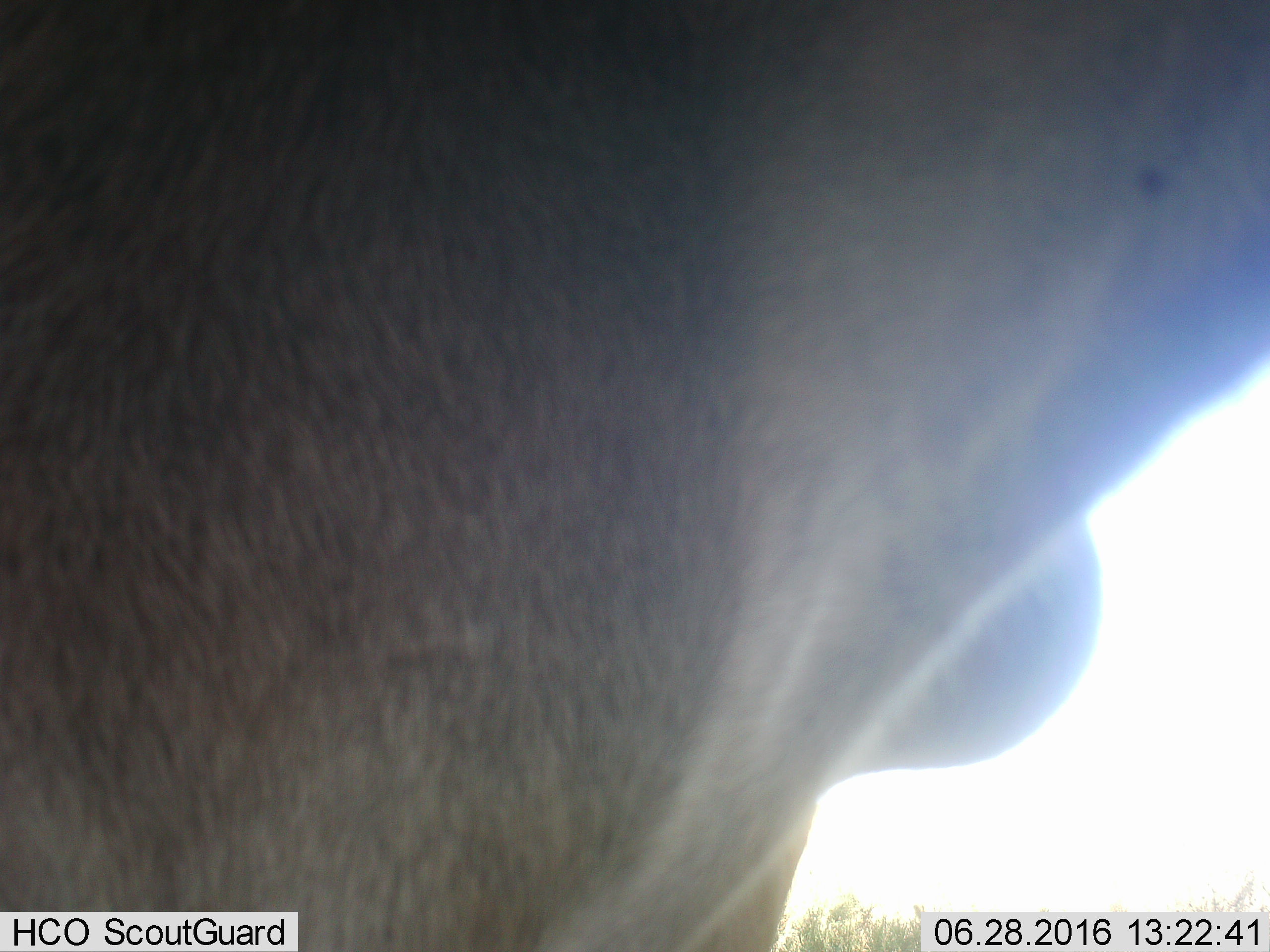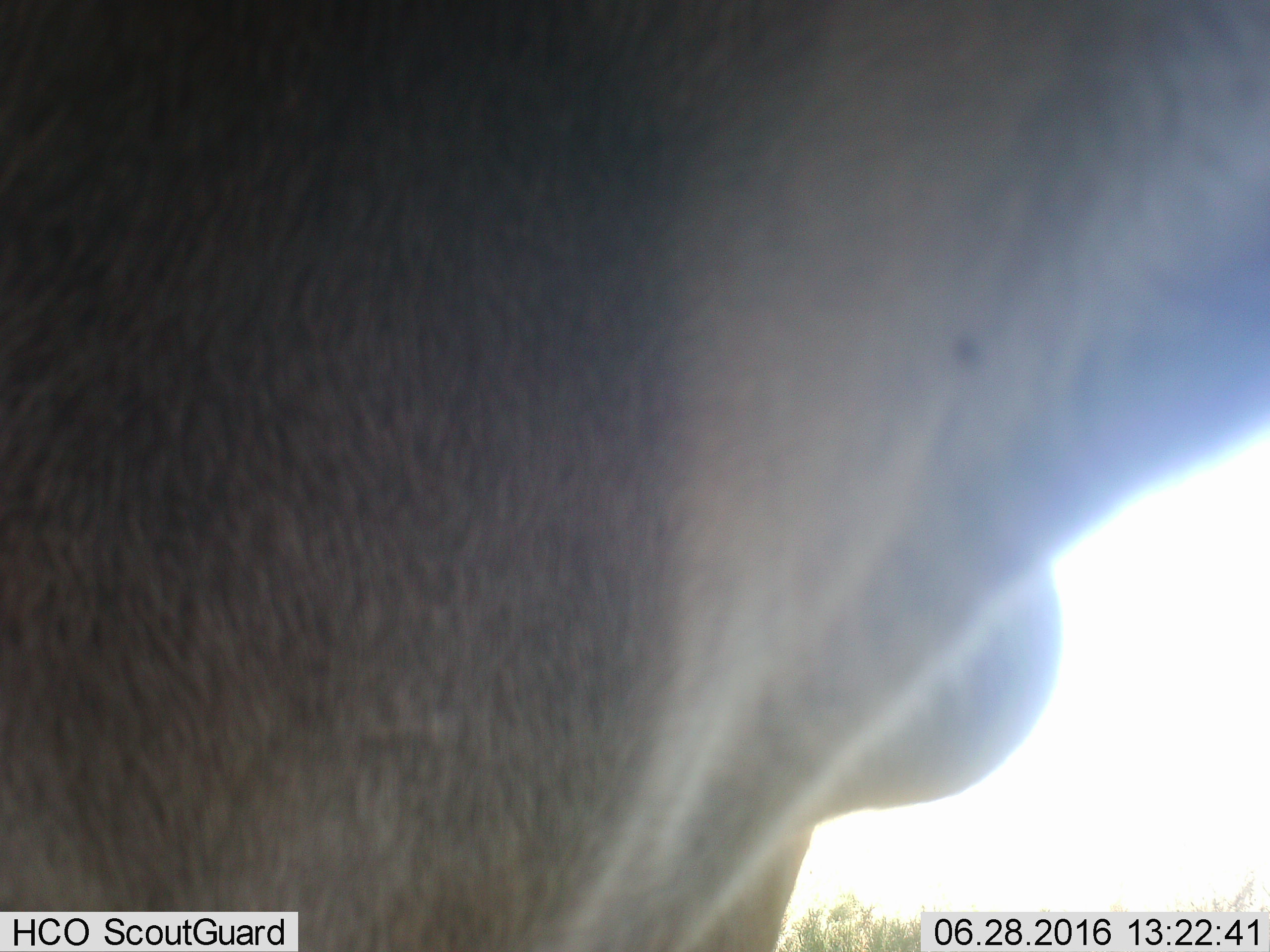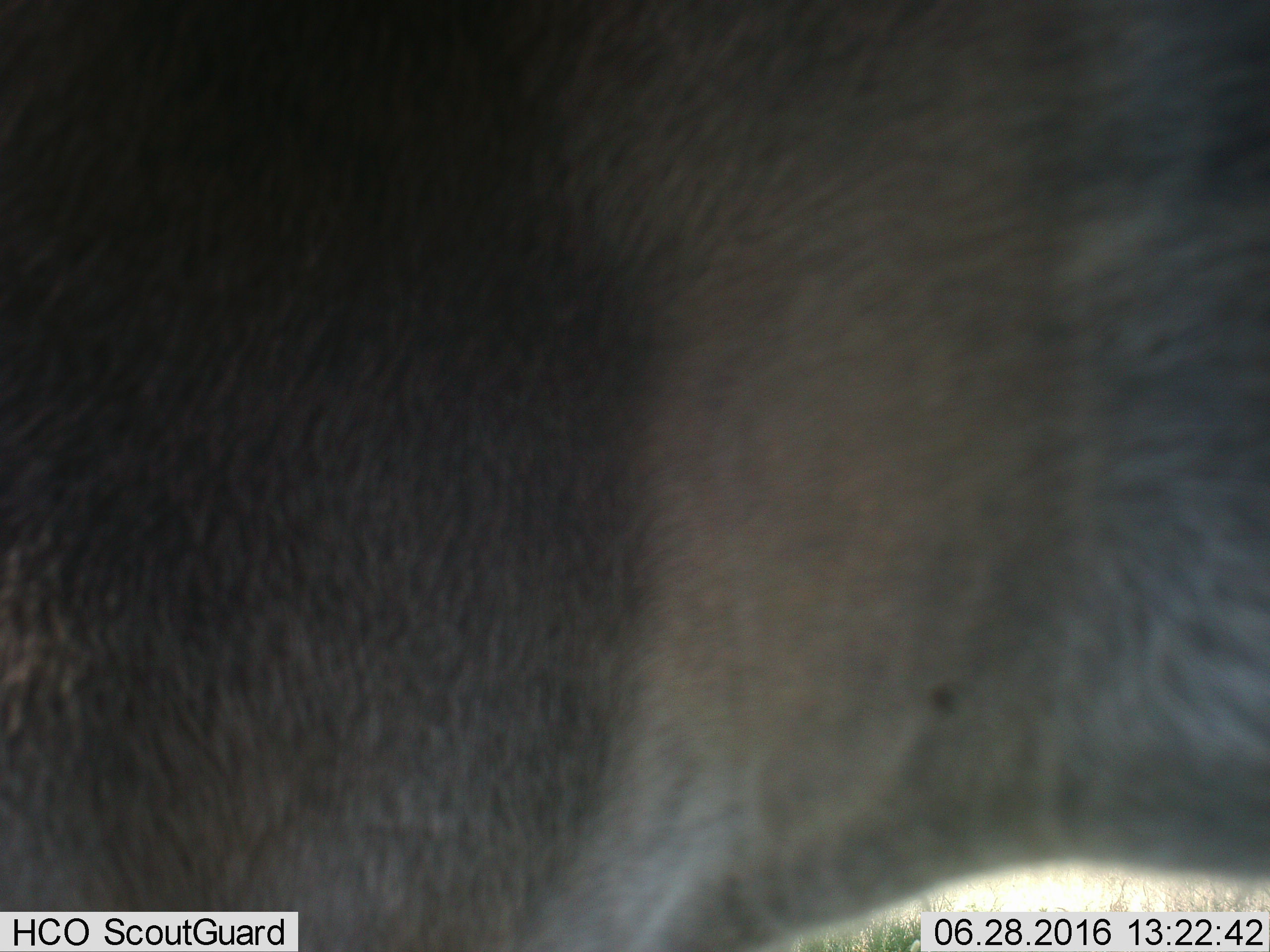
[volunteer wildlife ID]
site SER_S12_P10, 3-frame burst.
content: unidentified animal